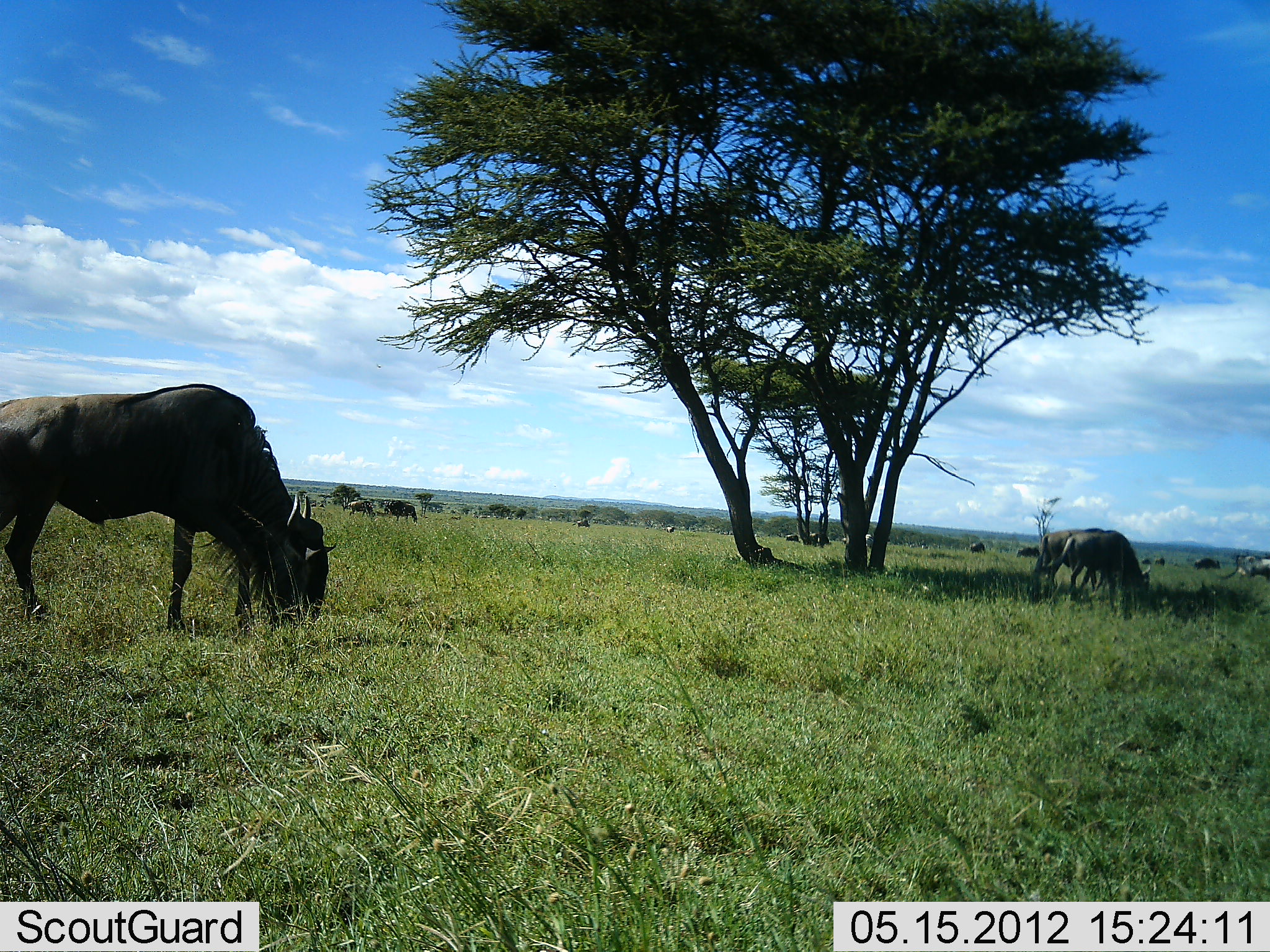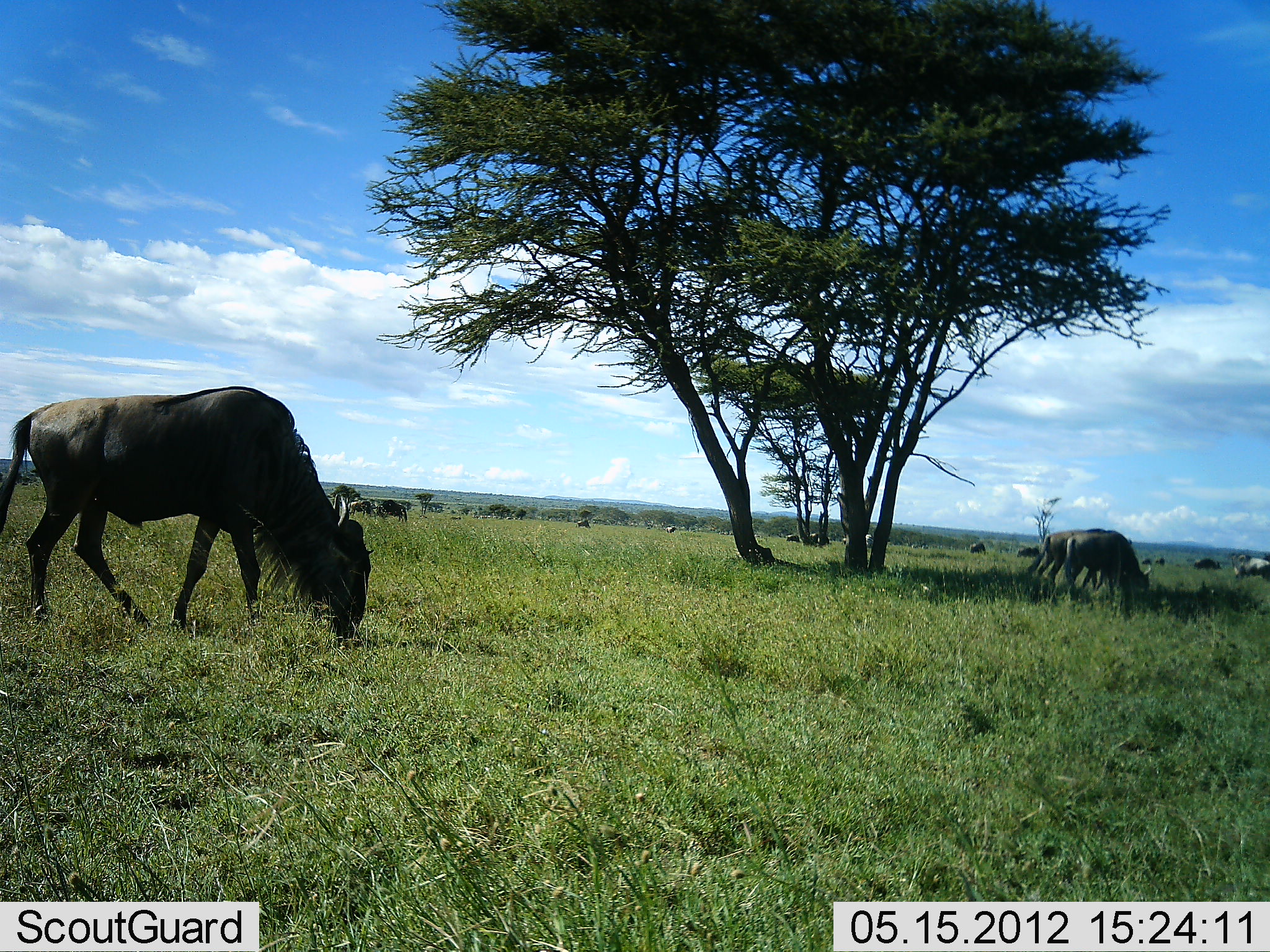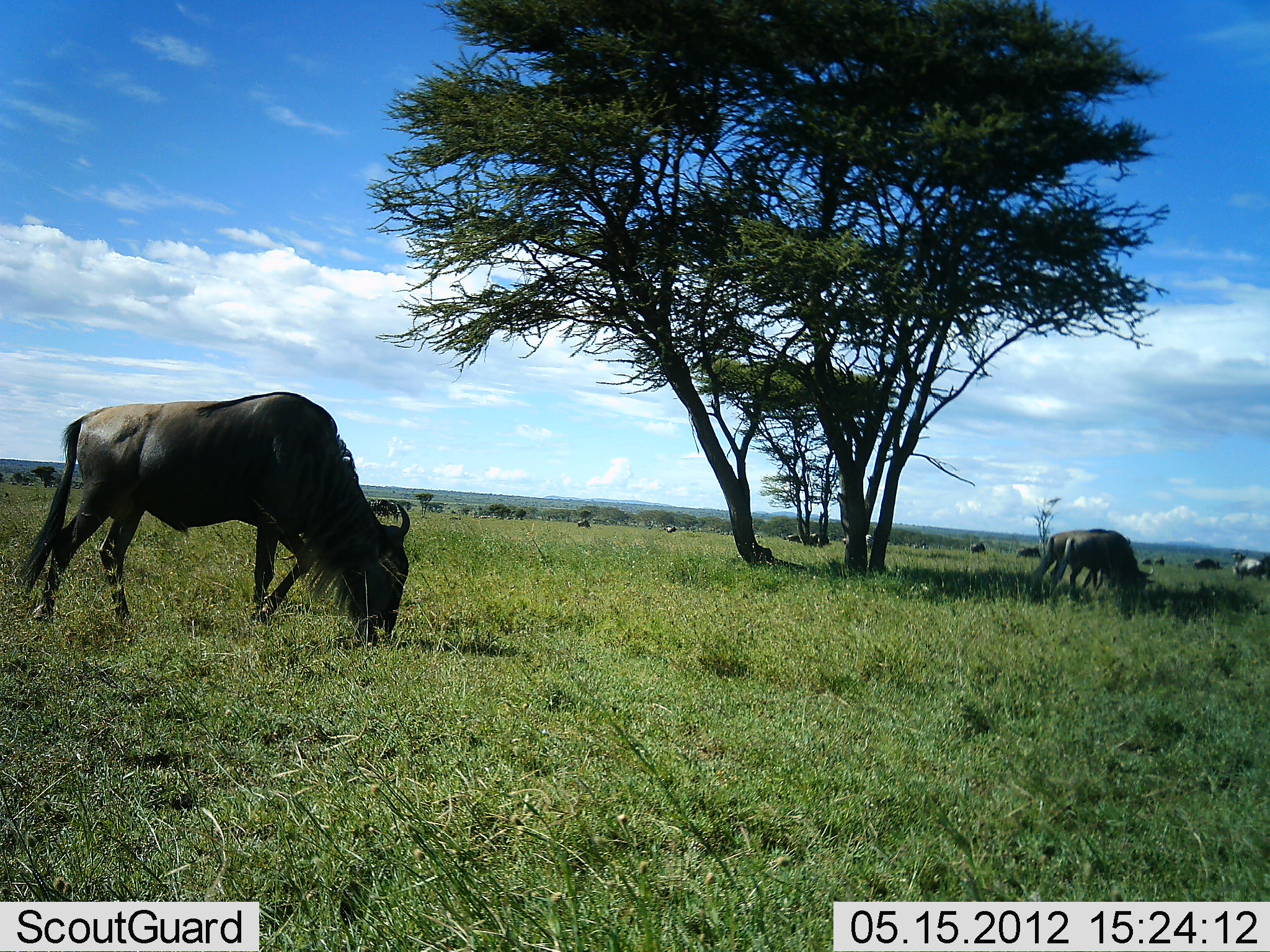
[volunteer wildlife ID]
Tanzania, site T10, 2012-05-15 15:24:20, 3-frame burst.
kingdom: Animalia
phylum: Chordata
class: Mammalia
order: Artiodactyla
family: Bovidae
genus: Connochaetes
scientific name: Connochaetes taurinus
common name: blue wildebeest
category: wildebeest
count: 10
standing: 33%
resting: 0%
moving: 50%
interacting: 0%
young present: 0%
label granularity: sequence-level